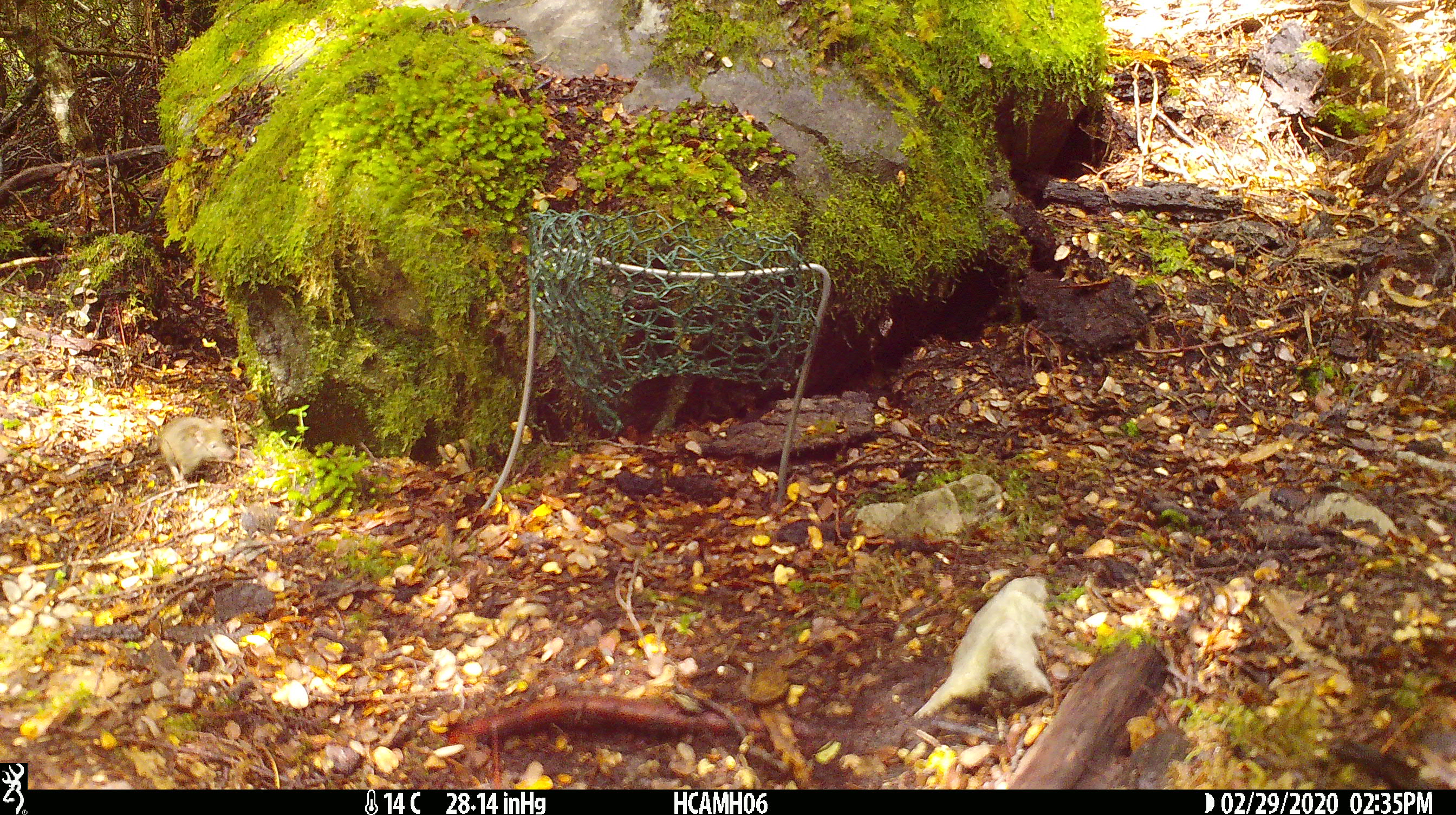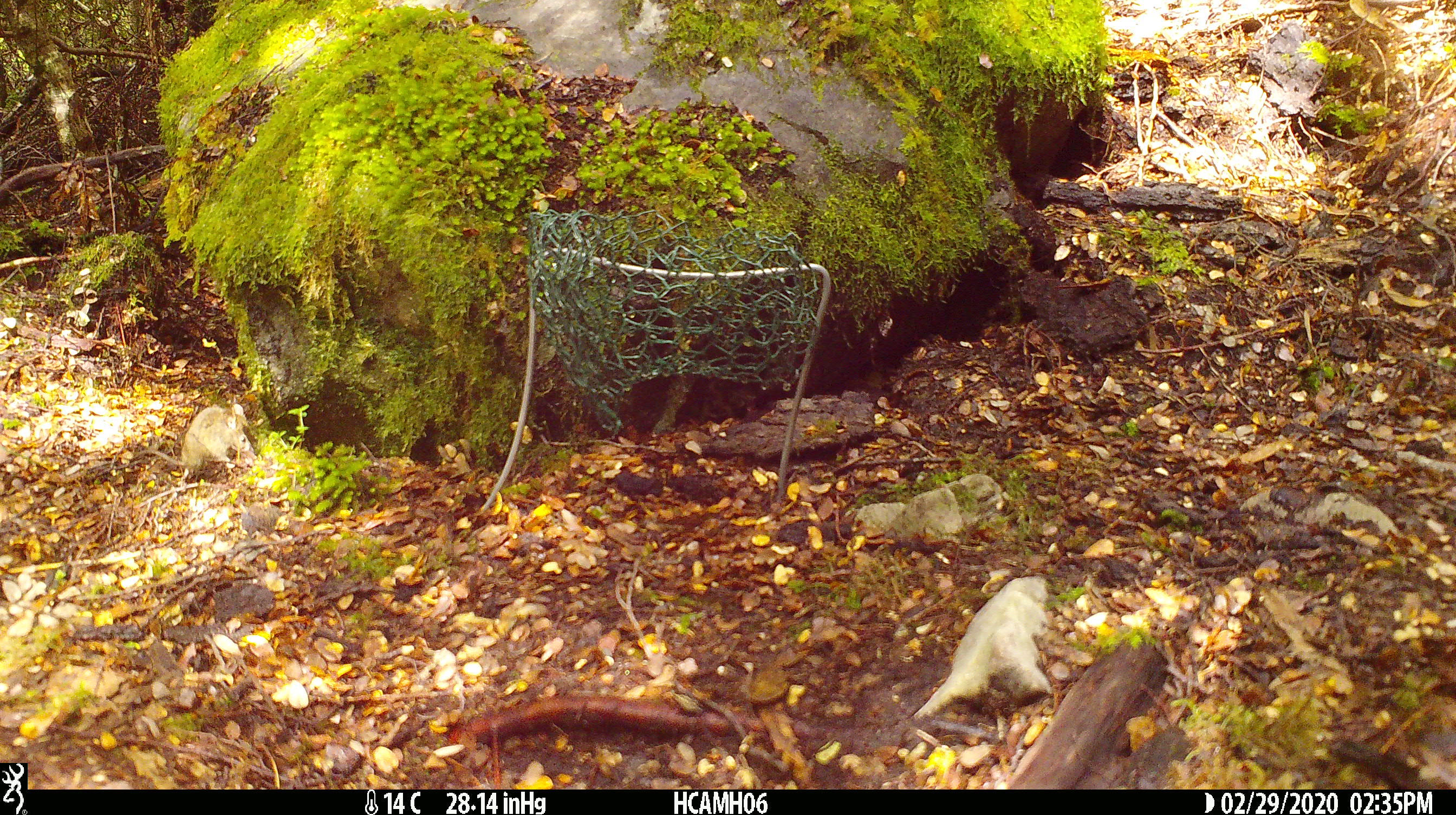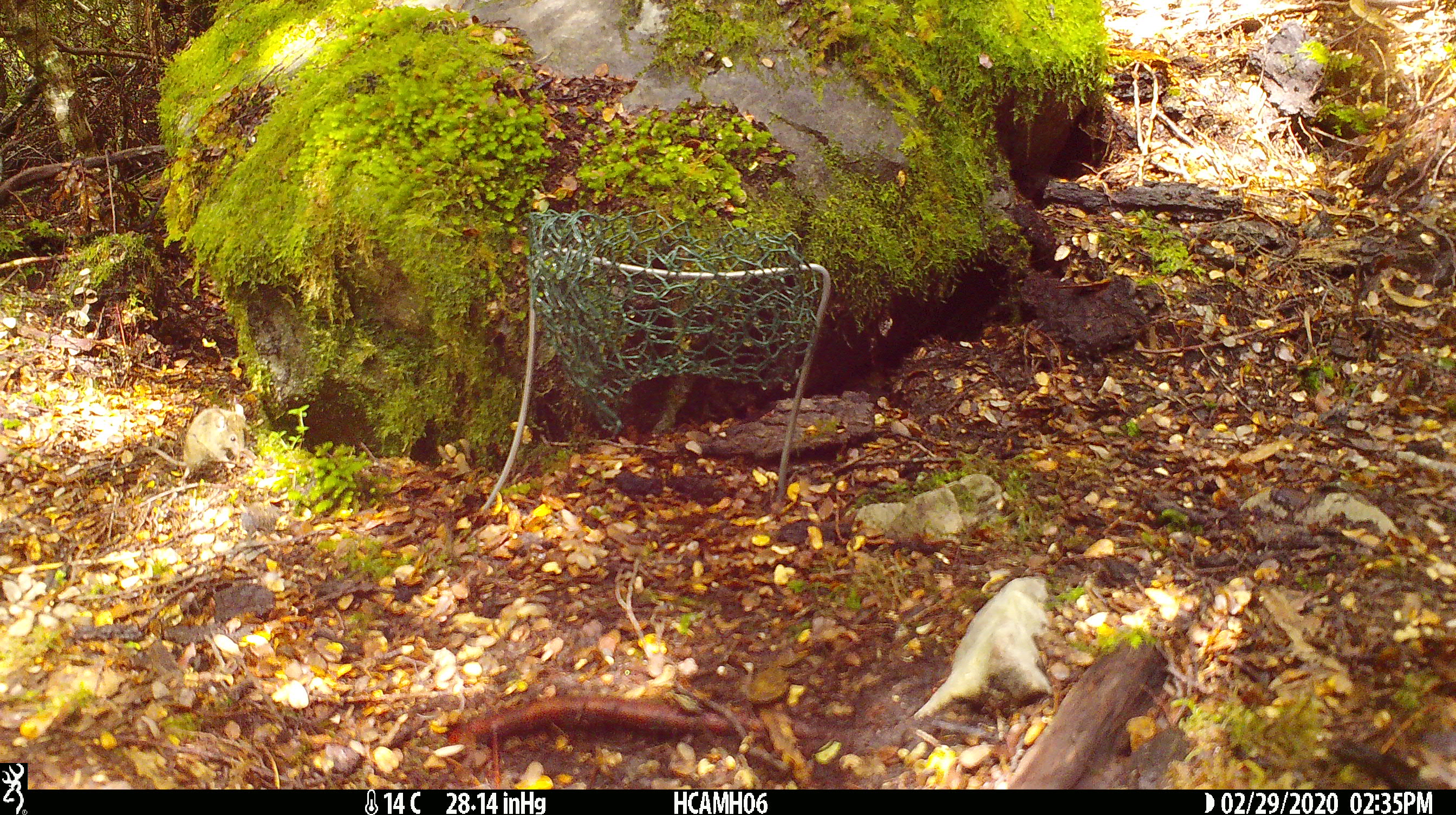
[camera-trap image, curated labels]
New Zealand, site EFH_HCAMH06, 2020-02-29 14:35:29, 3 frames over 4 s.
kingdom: Animalia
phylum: Chordata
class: Mammalia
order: Rodentia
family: Muridae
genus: Mus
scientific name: Mus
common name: mouse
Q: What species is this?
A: Mouse (Mus).